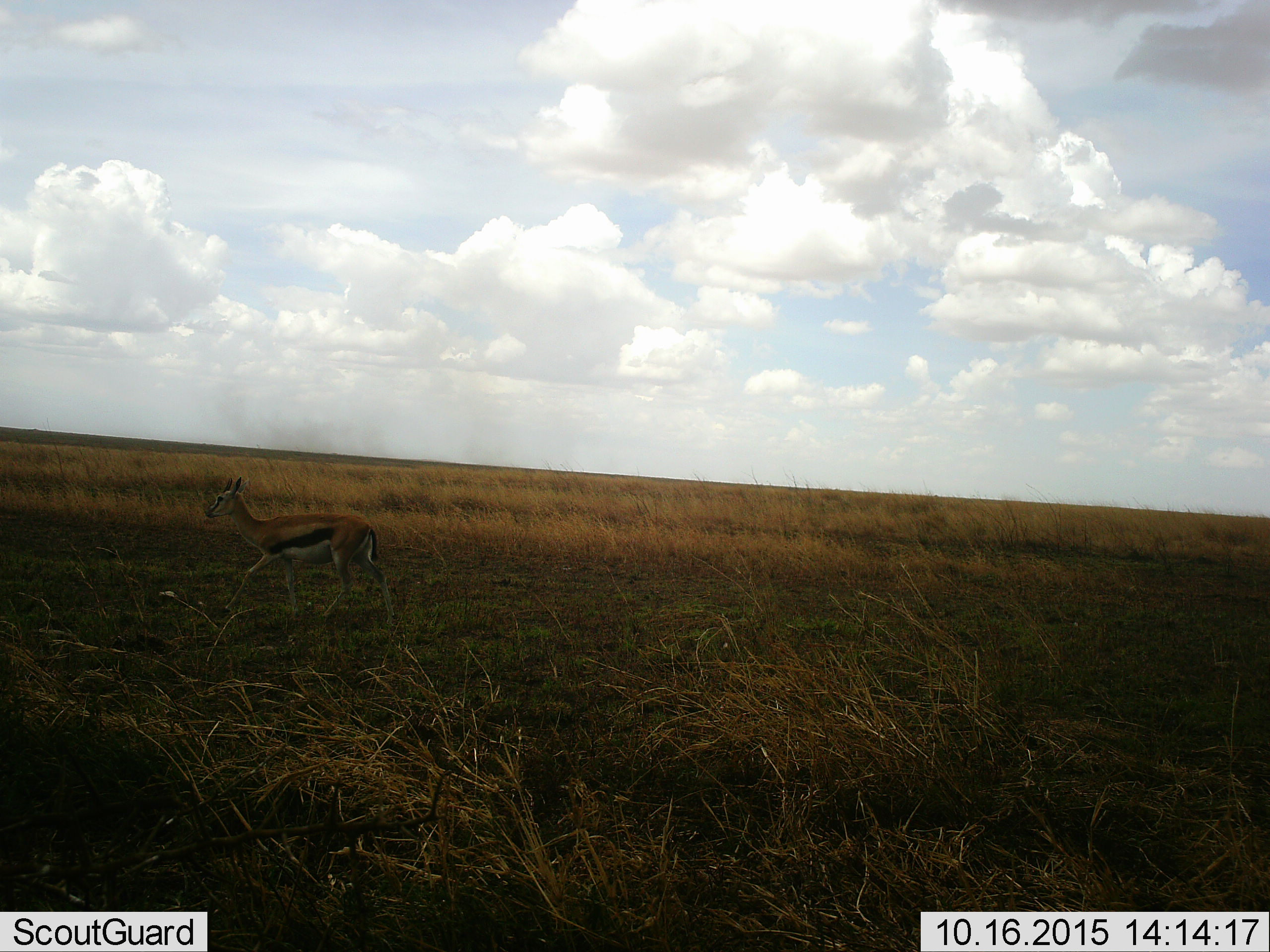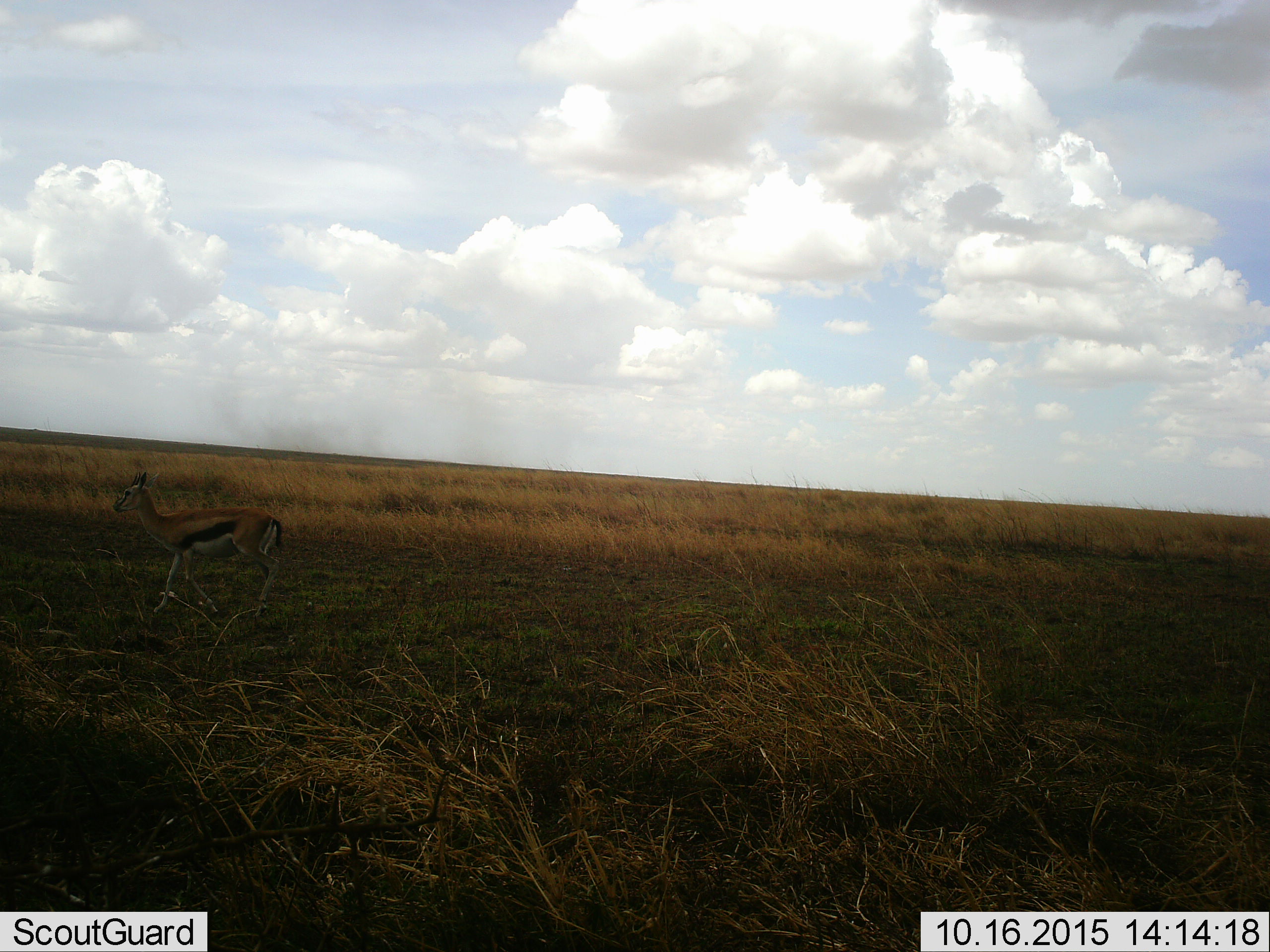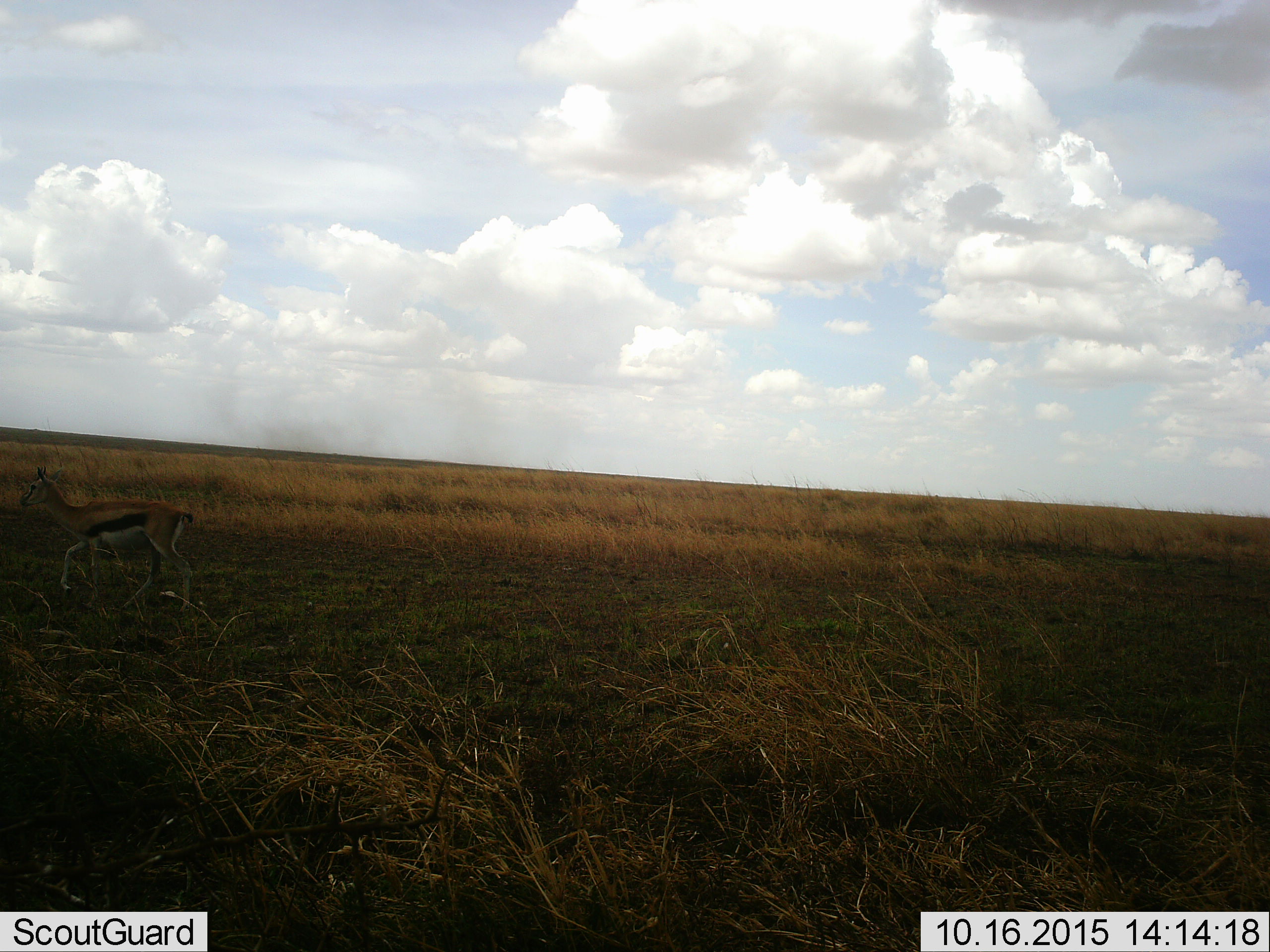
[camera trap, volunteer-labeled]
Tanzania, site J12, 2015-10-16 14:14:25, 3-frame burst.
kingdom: Animalia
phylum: Chordata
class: Mammalia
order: Artiodactyla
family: Bovidae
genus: Eudorcas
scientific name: Eudorcas thomsonii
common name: thomson's gazelle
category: gazellethomsons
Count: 1.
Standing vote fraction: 0%.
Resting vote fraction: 0%.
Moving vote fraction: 100%.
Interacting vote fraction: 0%.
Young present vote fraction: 0%.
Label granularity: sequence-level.